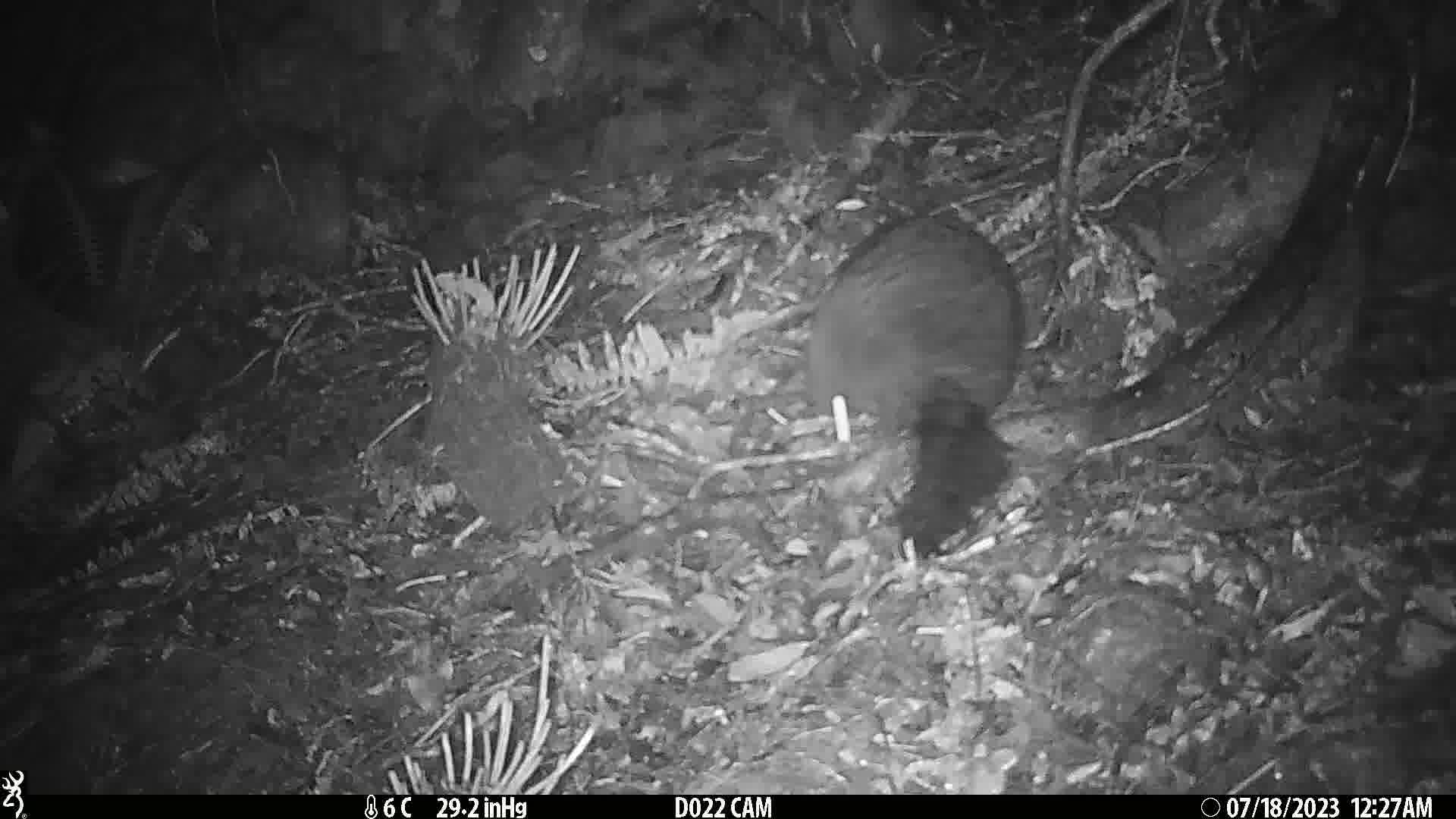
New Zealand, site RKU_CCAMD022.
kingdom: Animalia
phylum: Chordata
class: Mammalia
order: Diprotodontia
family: Phalangeridae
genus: Trichosurus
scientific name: Trichosurus vulpecula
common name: common brushtail possum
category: possum